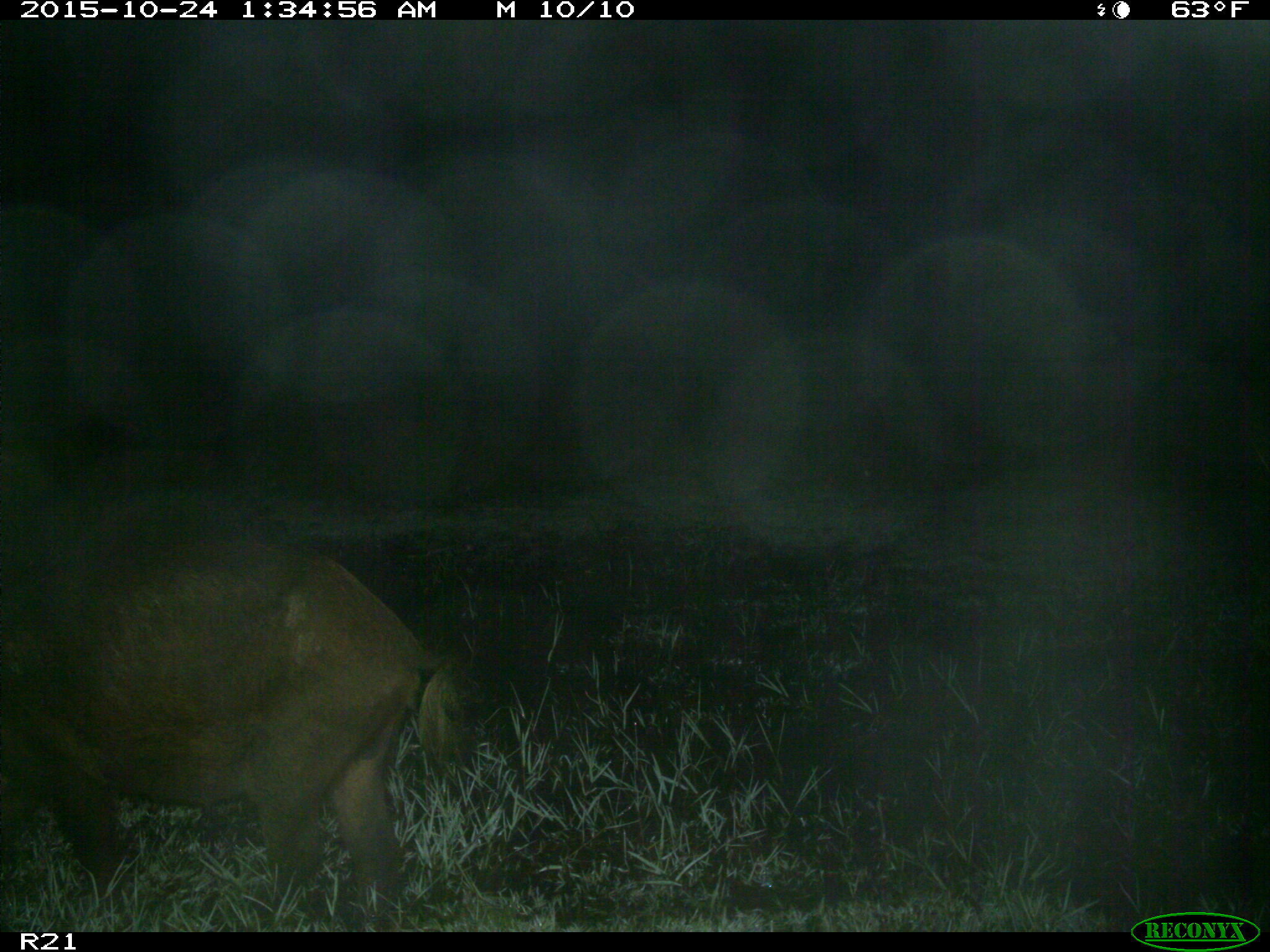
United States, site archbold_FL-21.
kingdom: Animalia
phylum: Chordata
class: Mammalia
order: Artiodactyla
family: Suidae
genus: Sus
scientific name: Sus scrofa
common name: wild boar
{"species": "Sus scrofa (wild boar)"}